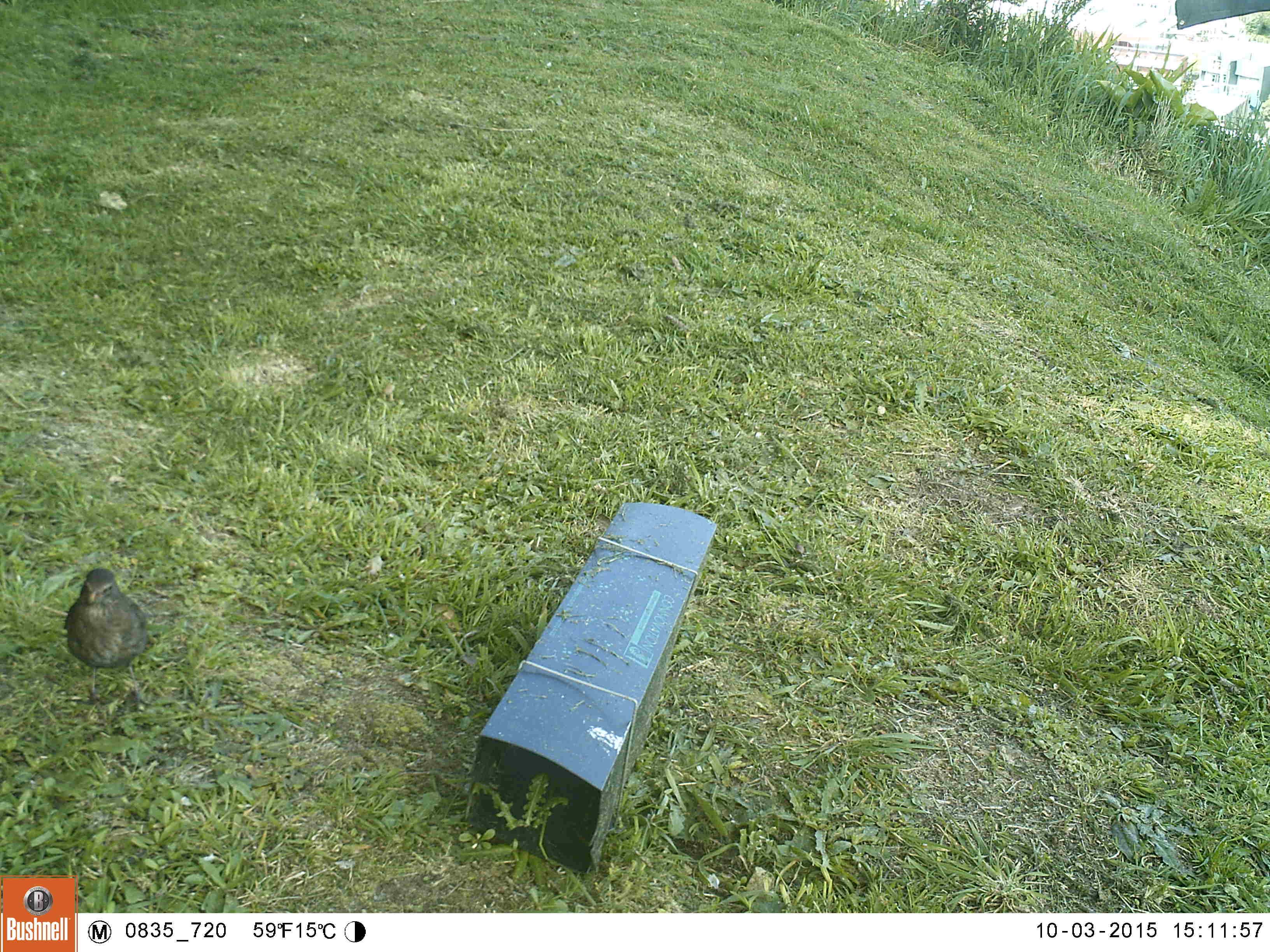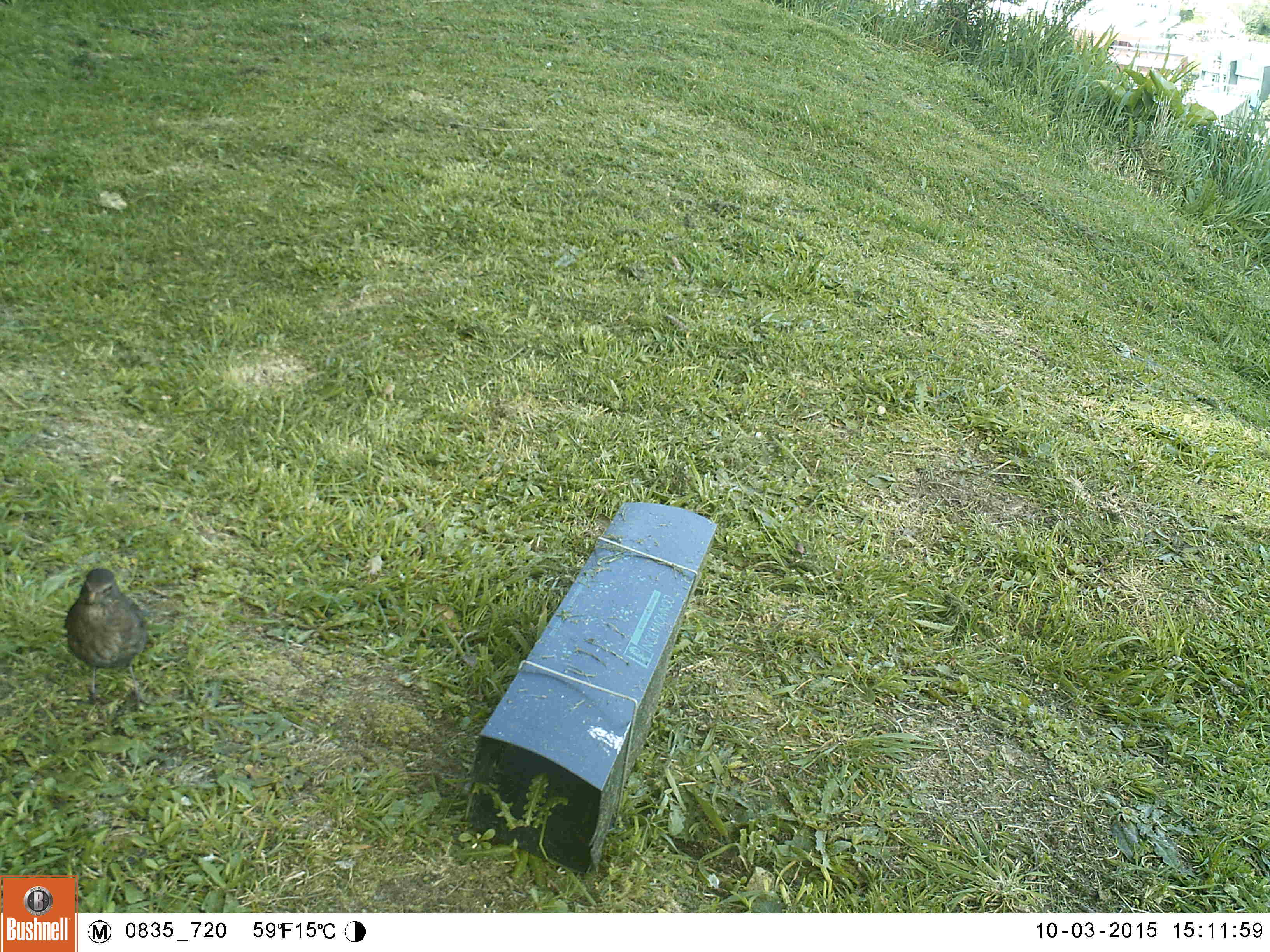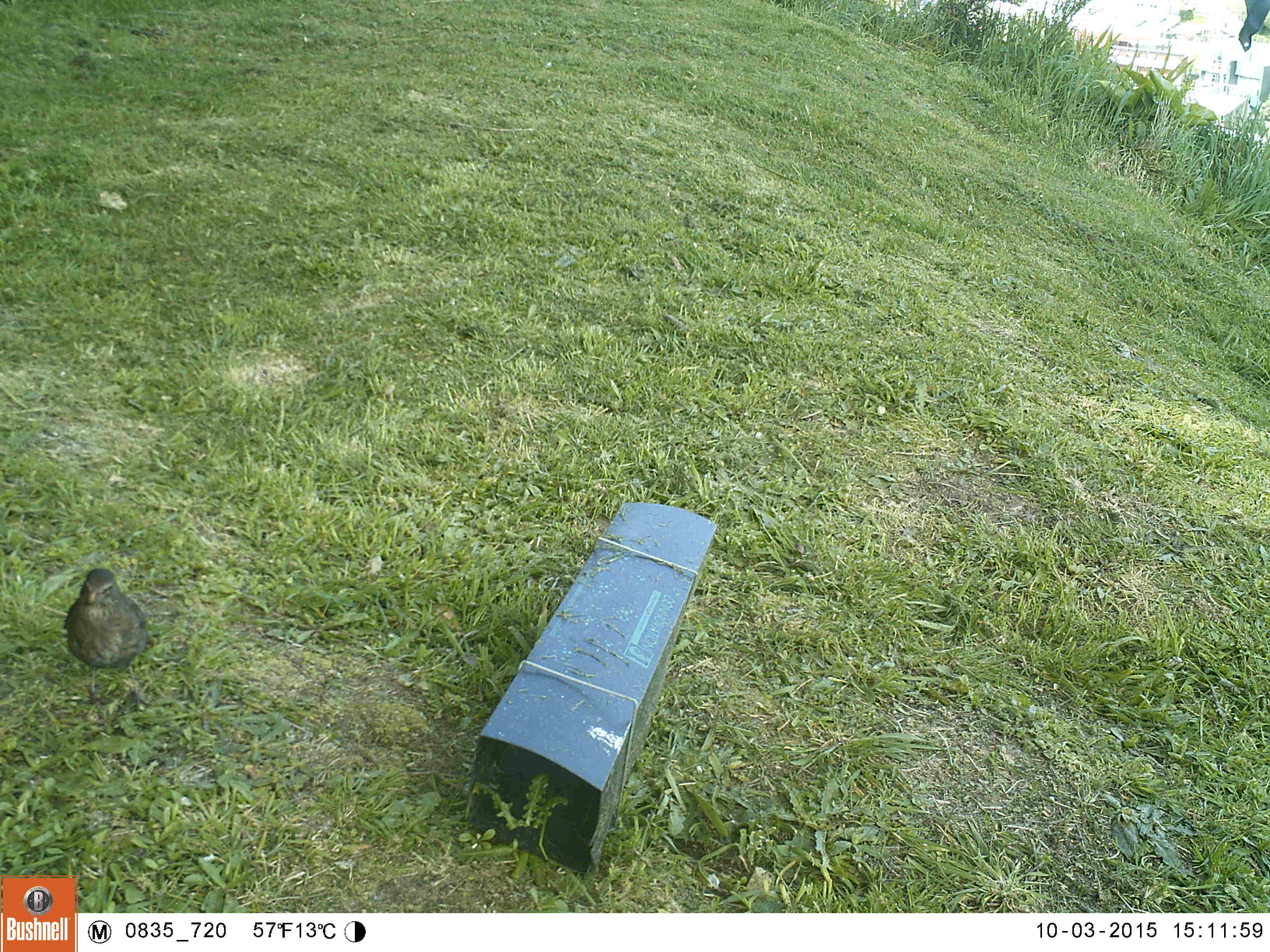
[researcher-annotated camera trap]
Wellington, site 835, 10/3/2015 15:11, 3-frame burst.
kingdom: Animalia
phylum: Chordata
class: Aves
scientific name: Aves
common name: bird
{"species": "bird (Aves)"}